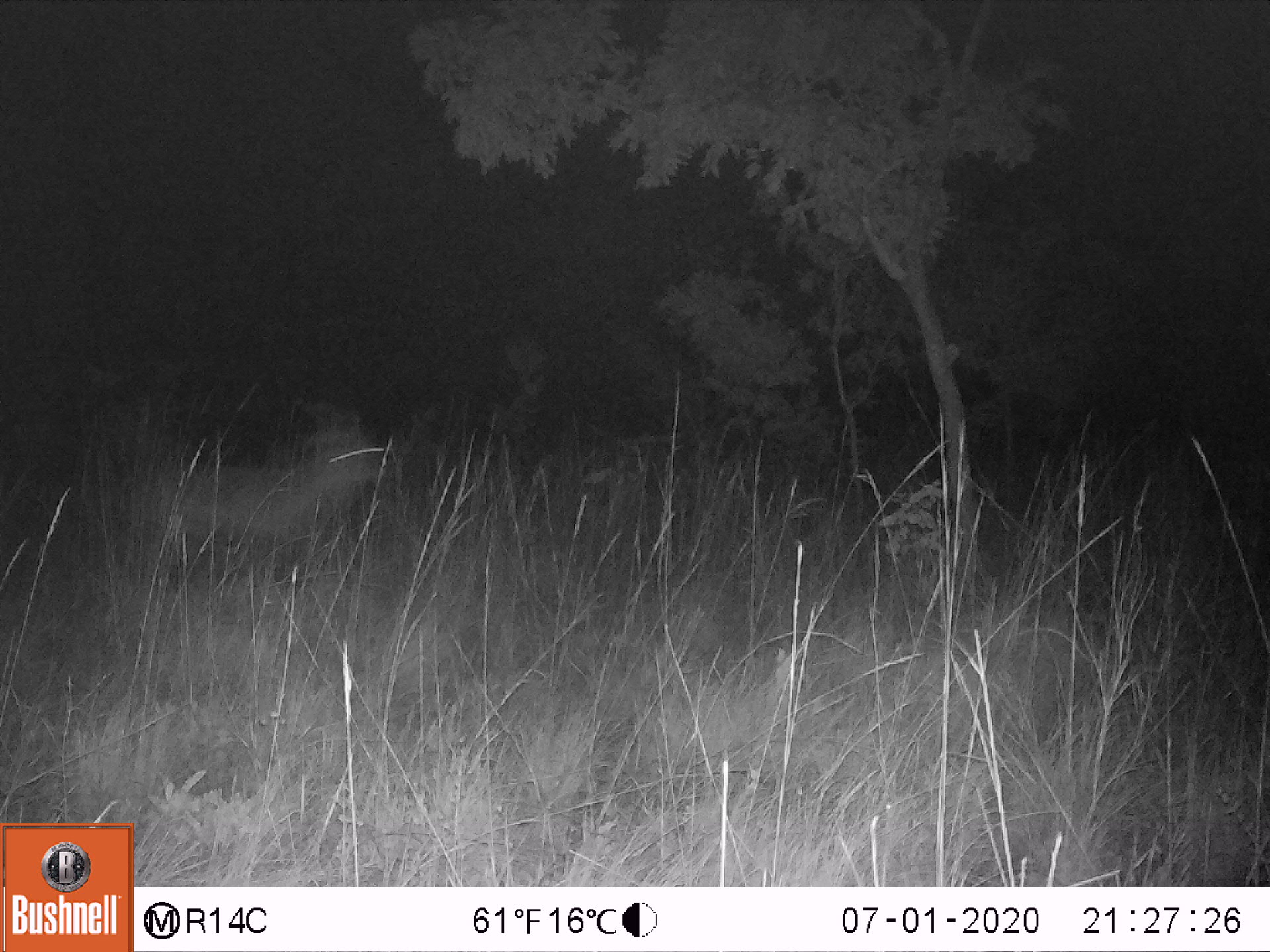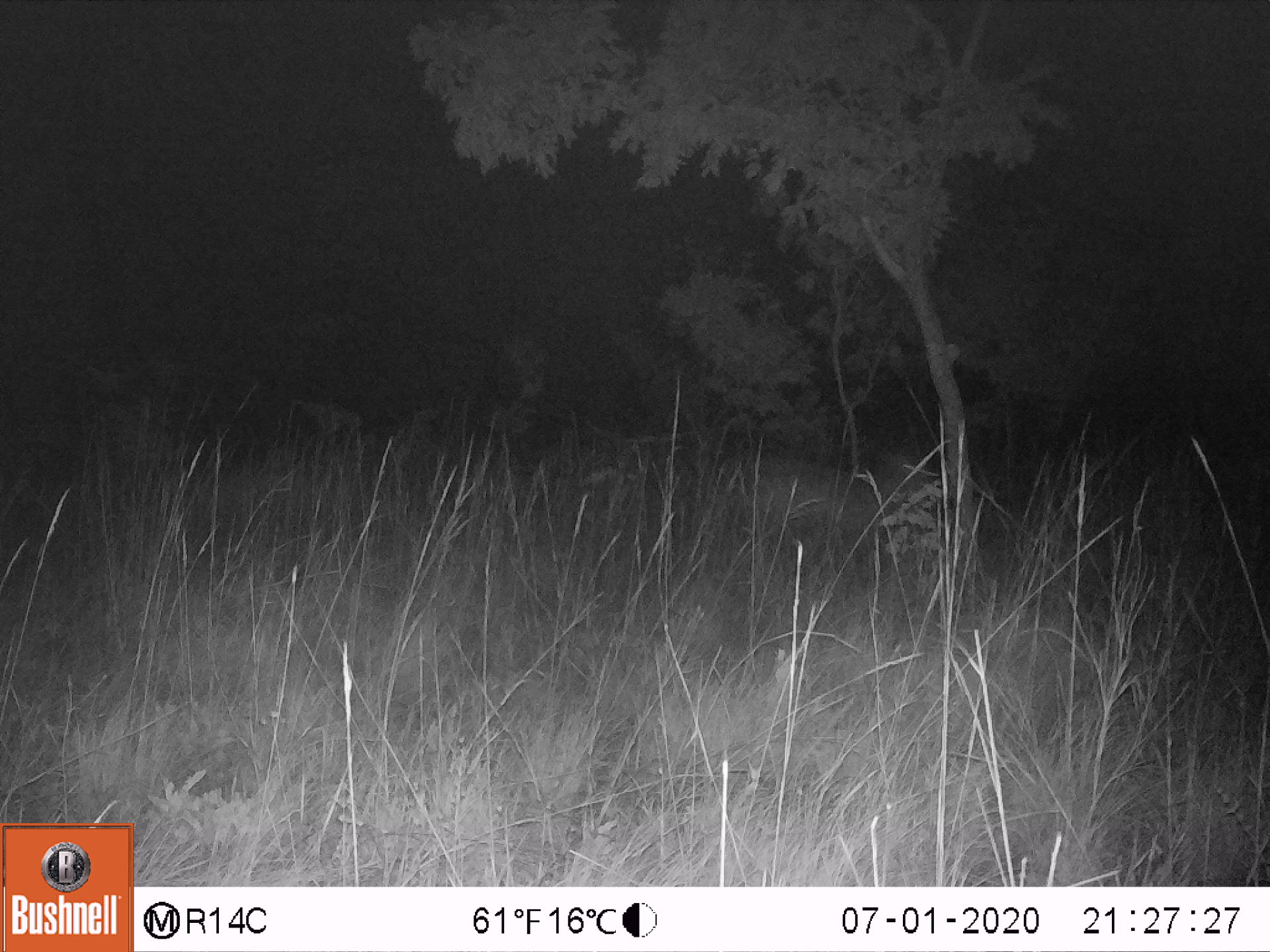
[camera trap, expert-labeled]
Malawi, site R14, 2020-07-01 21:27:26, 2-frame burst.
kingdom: Animalia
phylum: Chordata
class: Mammalia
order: Artiodactyla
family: Bovidae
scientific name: Antilopinae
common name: small antelope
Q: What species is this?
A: Small antelope (Antilopinae).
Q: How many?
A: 1.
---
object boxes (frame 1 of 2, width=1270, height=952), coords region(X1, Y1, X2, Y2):
small antelope: region(139, 416, 396, 581)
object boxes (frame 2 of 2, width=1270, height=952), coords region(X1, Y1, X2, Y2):
small antelope: region(677, 427, 955, 593)